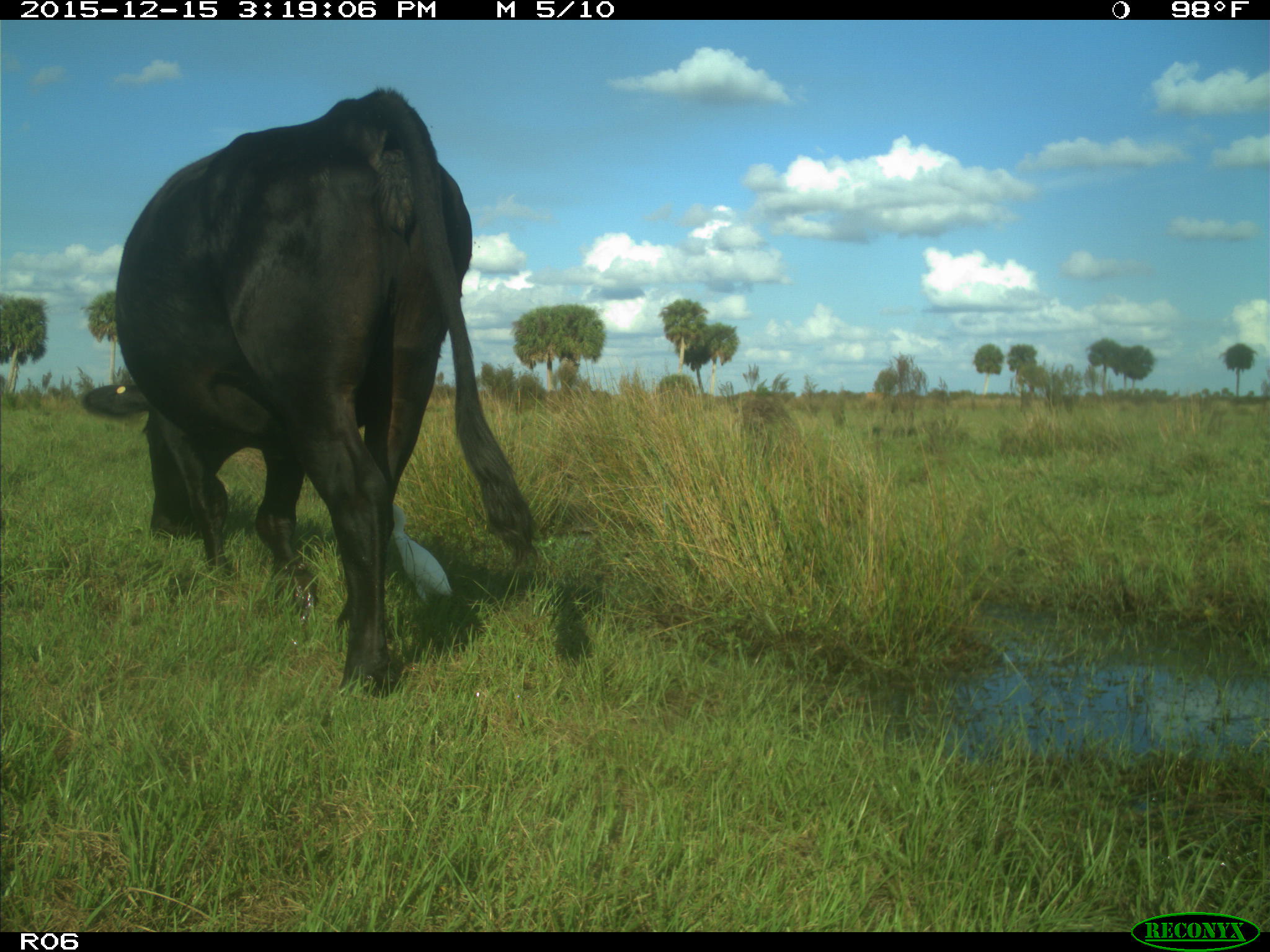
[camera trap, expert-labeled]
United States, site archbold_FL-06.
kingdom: Animalia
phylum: Chordata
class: Mammalia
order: Artiodactyla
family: Bovidae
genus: Bos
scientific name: Bos taurus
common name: domestic cow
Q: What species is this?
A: Bos taurus (domestic cow).